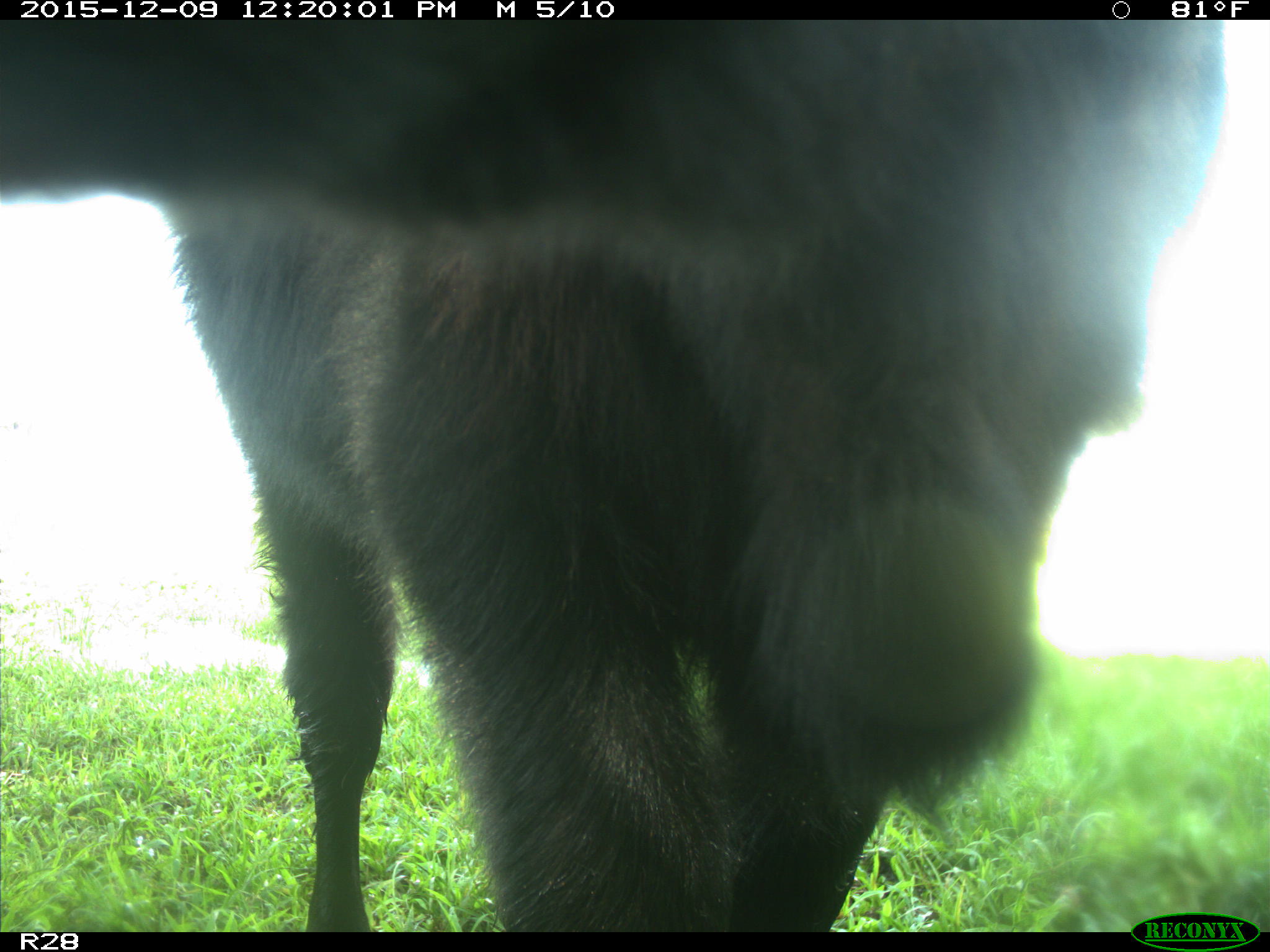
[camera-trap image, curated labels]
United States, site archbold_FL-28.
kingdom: Animalia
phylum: Chordata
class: Mammalia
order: Artiodactyla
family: Bovidae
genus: Bos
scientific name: Bos taurus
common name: domestic cow